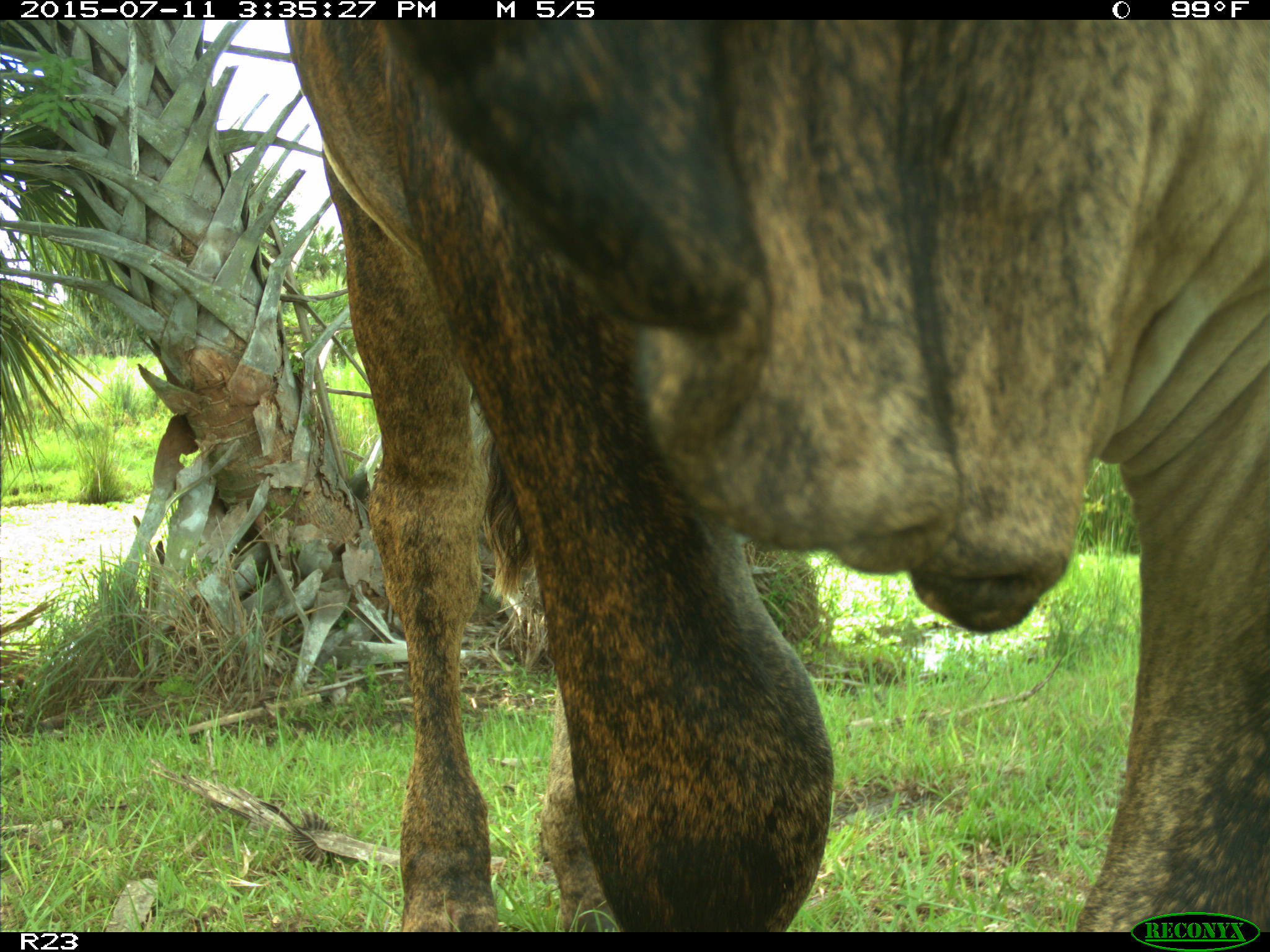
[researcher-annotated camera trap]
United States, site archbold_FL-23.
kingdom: Animalia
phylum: Chordata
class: Mammalia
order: Artiodactyla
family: Bovidae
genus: Bos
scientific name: Bos taurus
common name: domestic cow